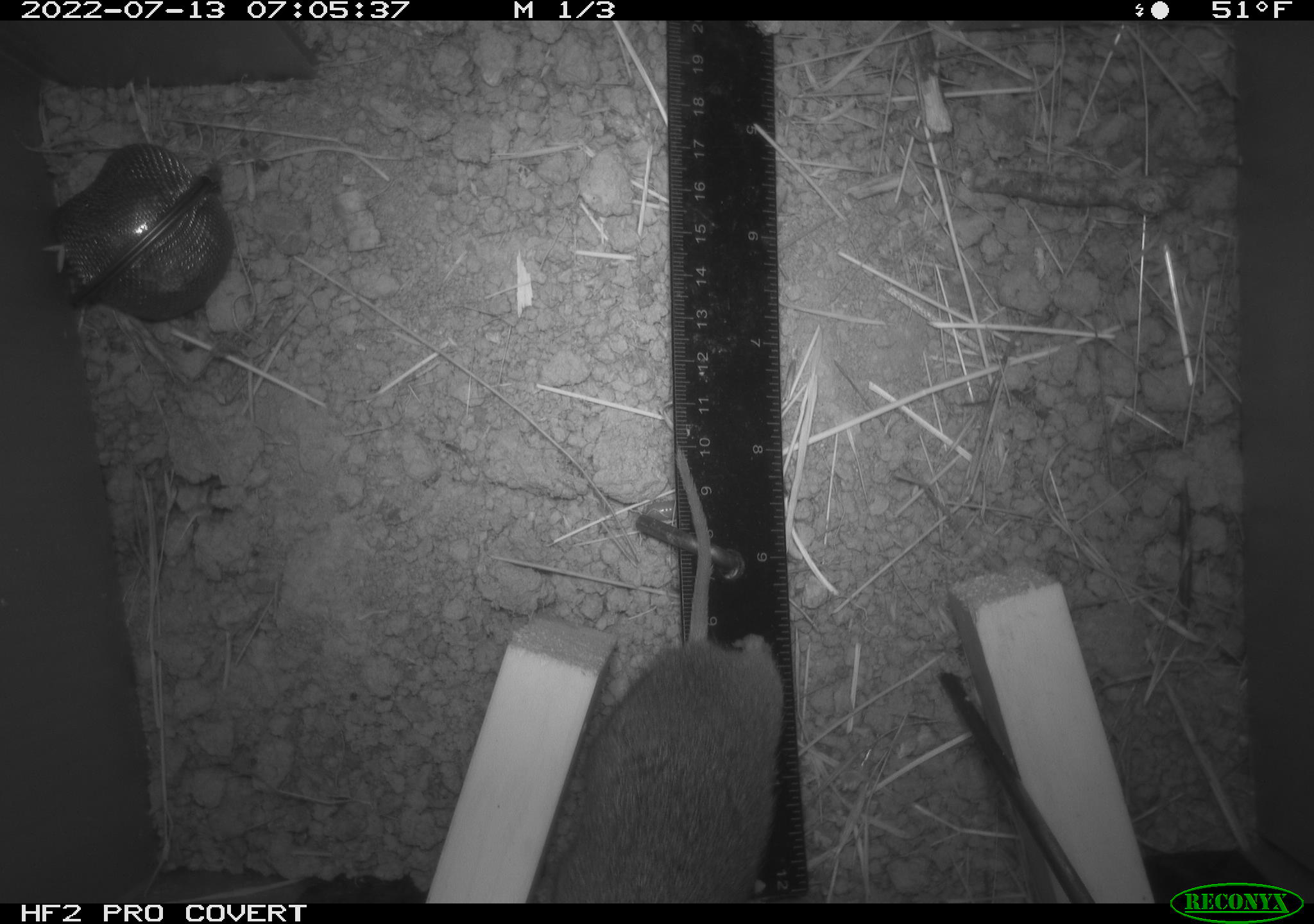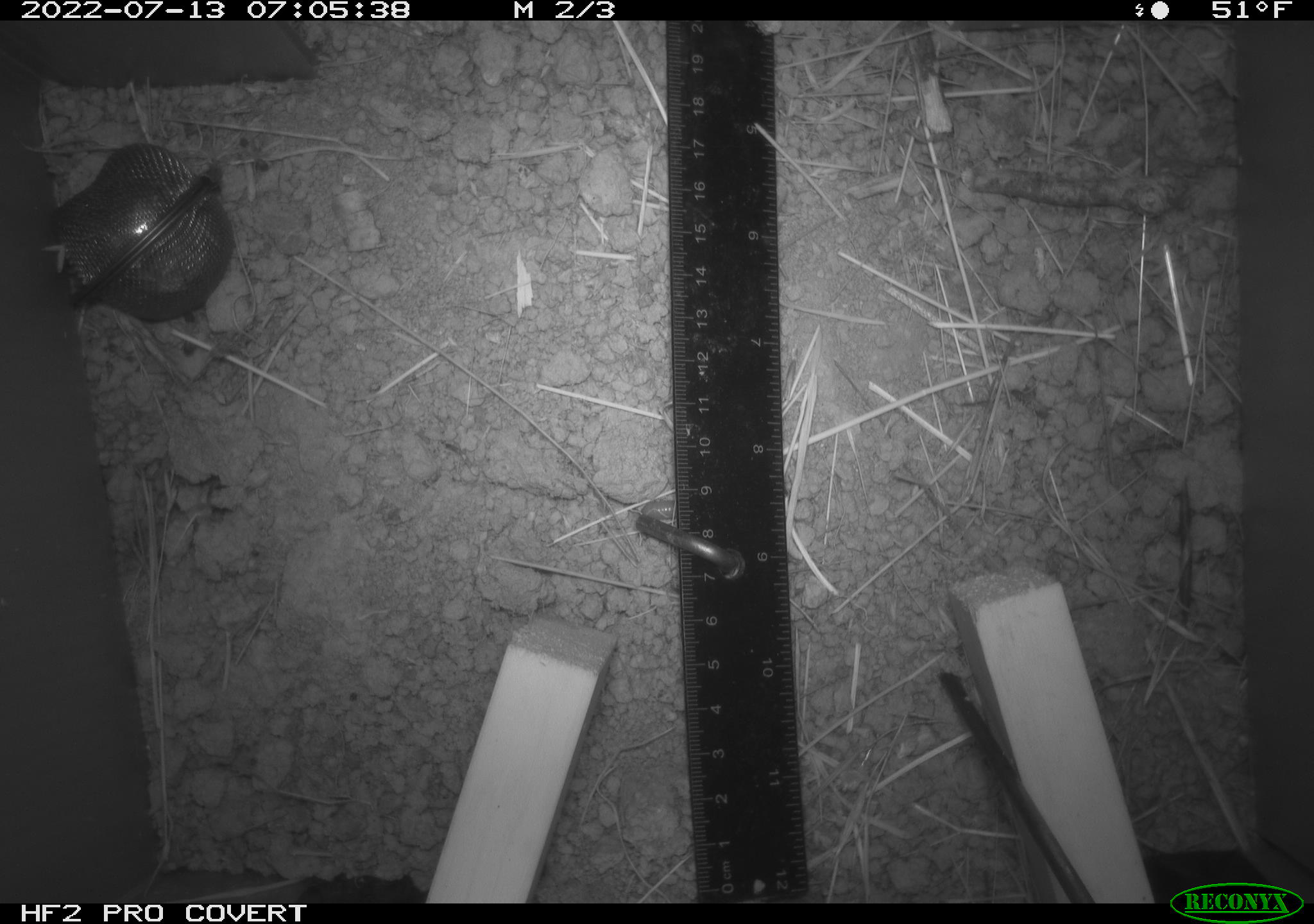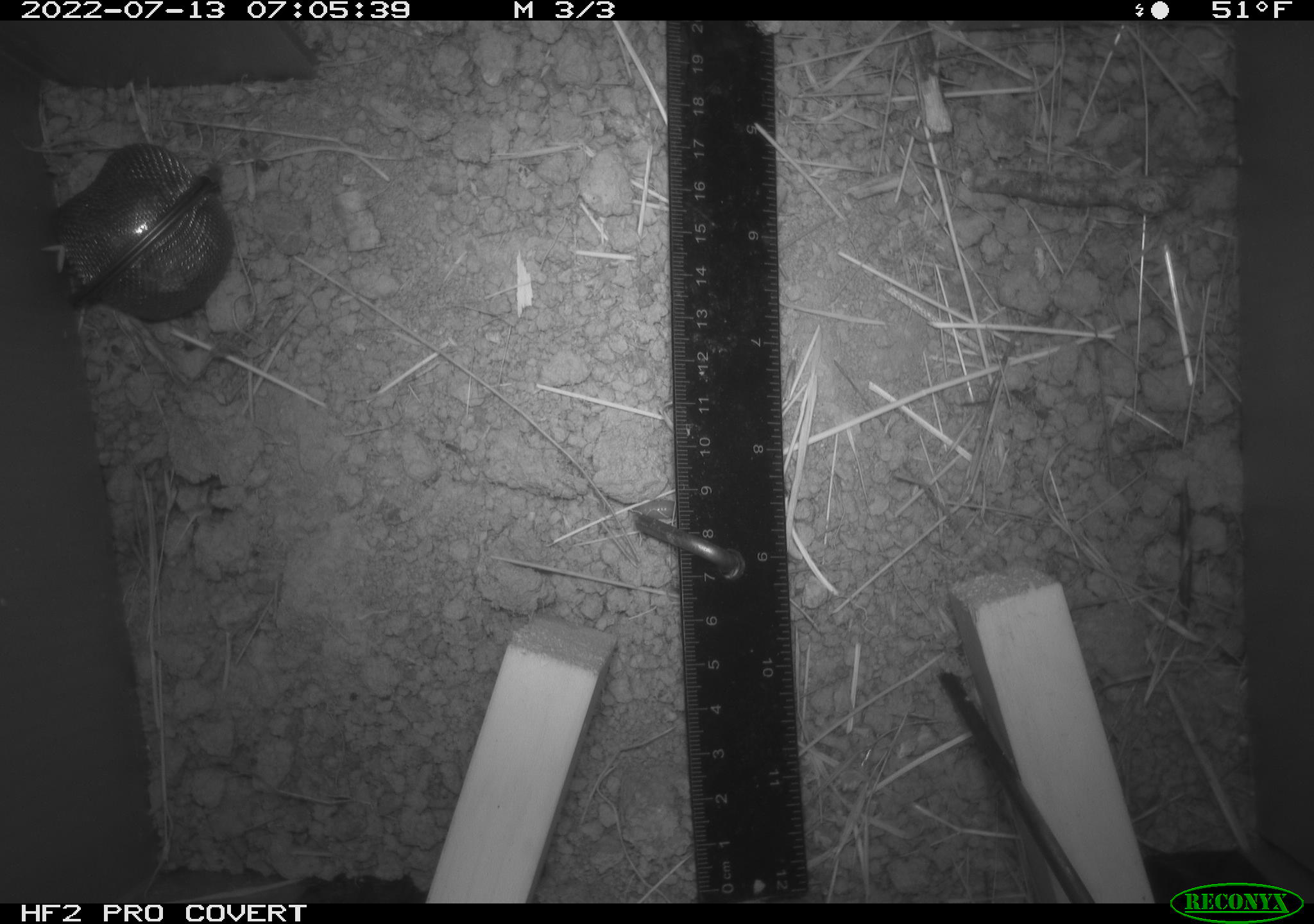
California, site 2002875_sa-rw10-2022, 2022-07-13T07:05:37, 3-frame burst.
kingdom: Animalia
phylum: Chordata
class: Mammalia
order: Rodentia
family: Cricetidae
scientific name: Arvicolinae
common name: voles, lemmings, and muskrats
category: arvicolinae subfamily